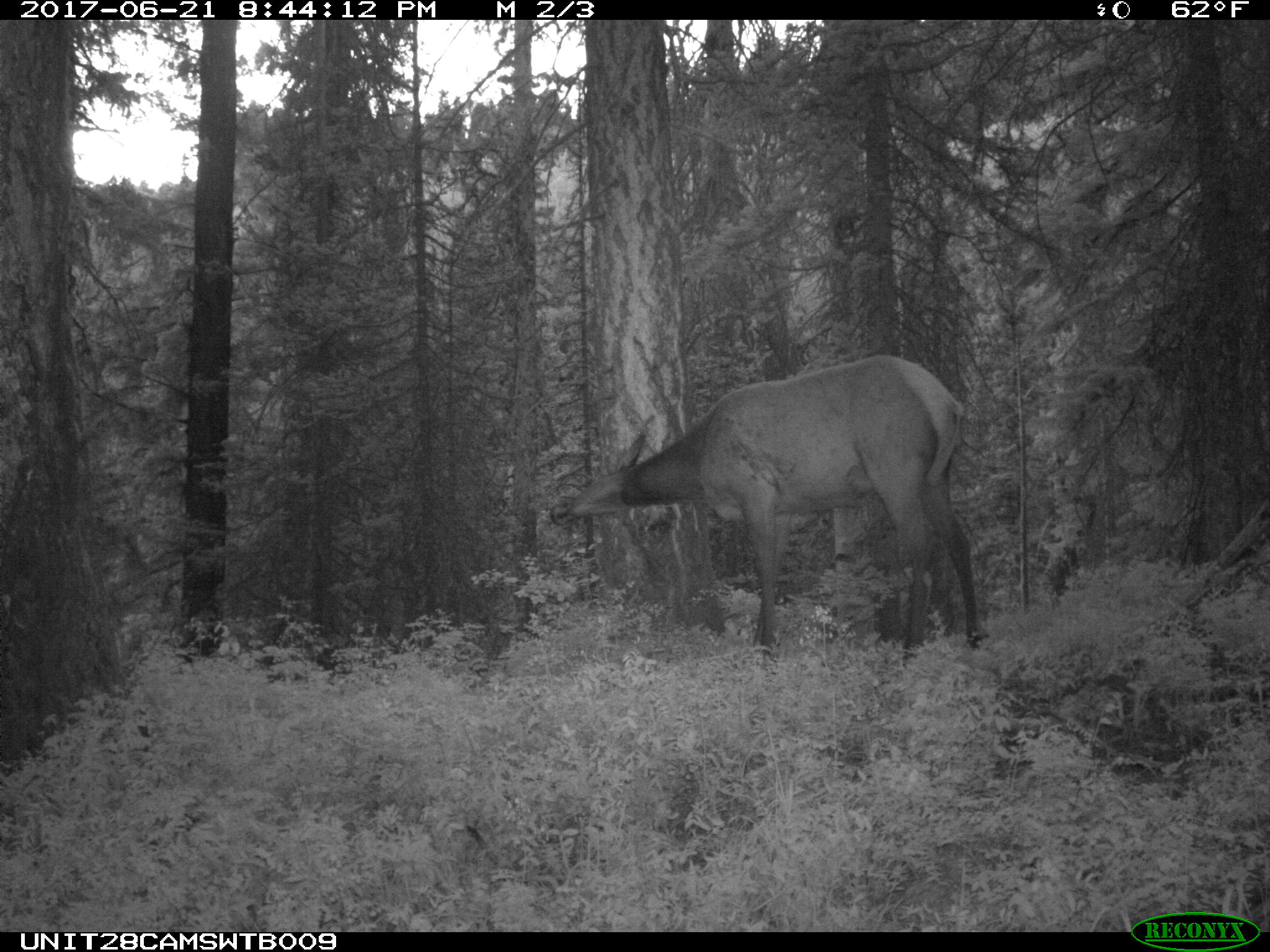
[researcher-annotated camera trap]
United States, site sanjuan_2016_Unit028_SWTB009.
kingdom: Animalia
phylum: Chordata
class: Mammalia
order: Artiodactyla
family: Cervidae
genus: Cervus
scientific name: Cervus elaphus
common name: red deer